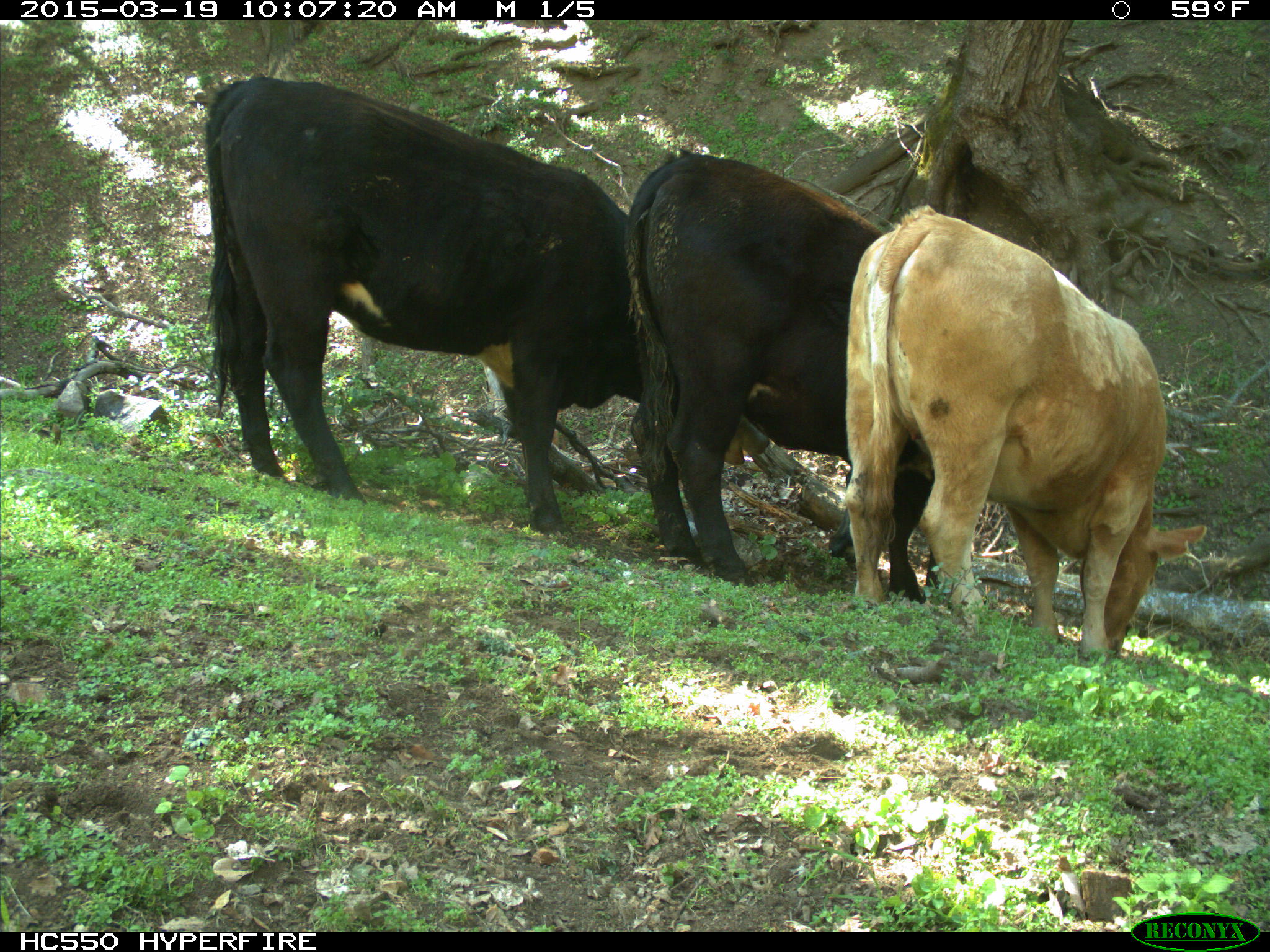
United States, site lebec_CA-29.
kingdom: Animalia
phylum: Chordata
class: Mammalia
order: Artiodactyla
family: Bovidae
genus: Bos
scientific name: Bos taurus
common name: domestic cow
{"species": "Bos taurus (domestic cow)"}